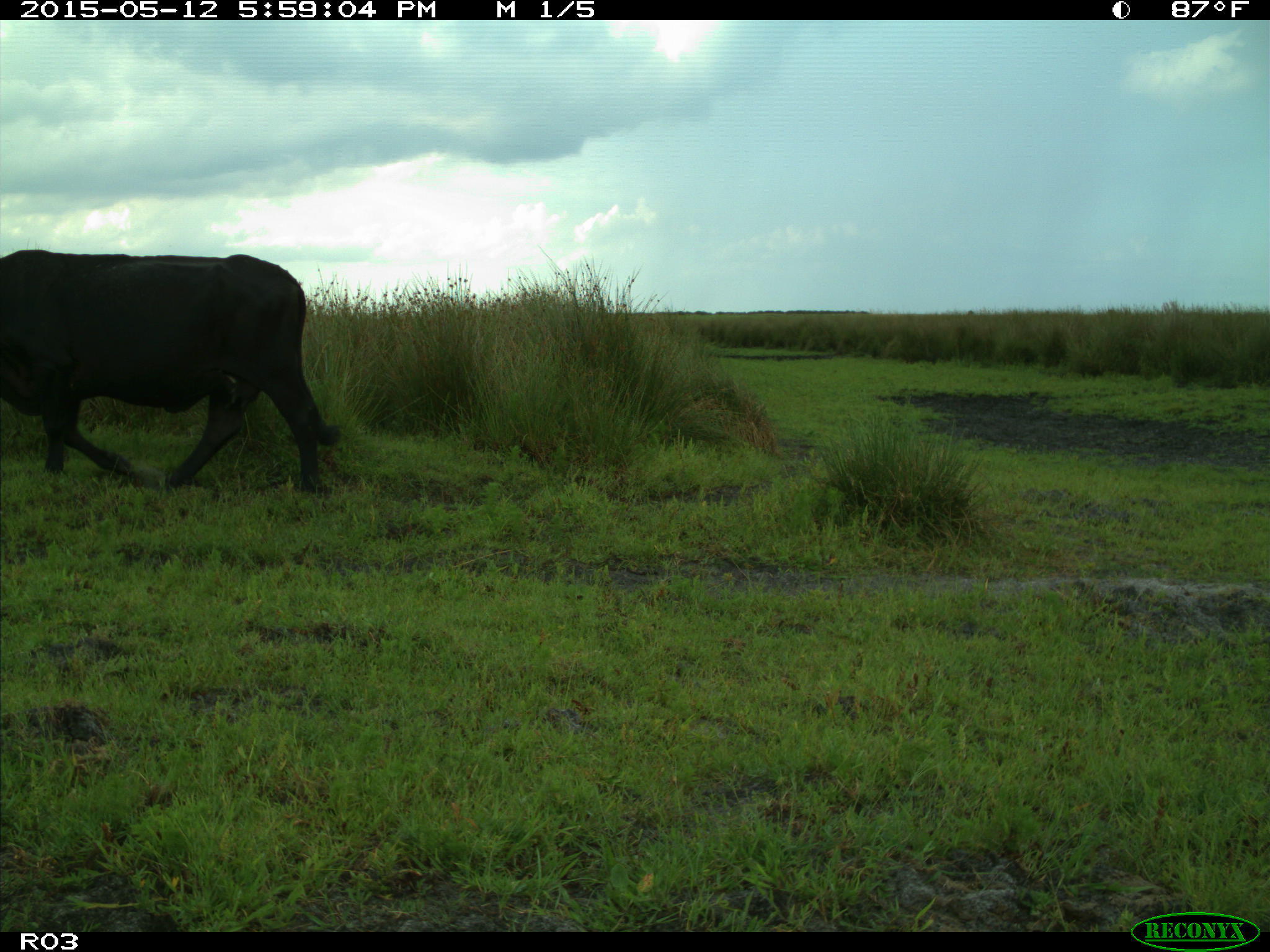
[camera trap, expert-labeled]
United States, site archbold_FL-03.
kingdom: Animalia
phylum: Chordata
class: Mammalia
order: Artiodactyla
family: Bovidae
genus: Bos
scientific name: Bos taurus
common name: domestic cow